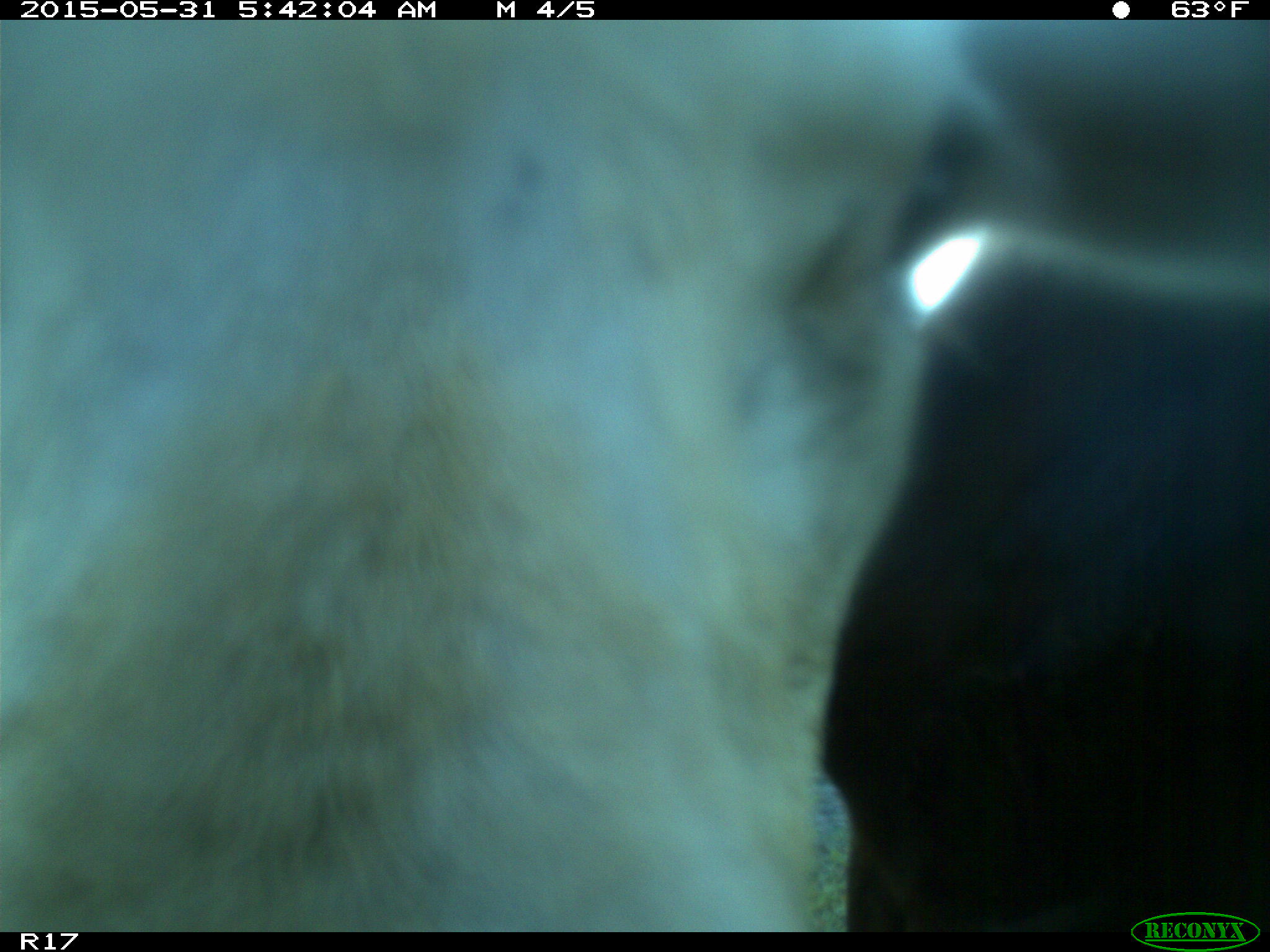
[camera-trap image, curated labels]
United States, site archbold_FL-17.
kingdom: Animalia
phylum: Chordata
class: Mammalia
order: Artiodactyla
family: Bovidae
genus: Bos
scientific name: Bos taurus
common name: domestic cow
Bos taurus (domestic cow).